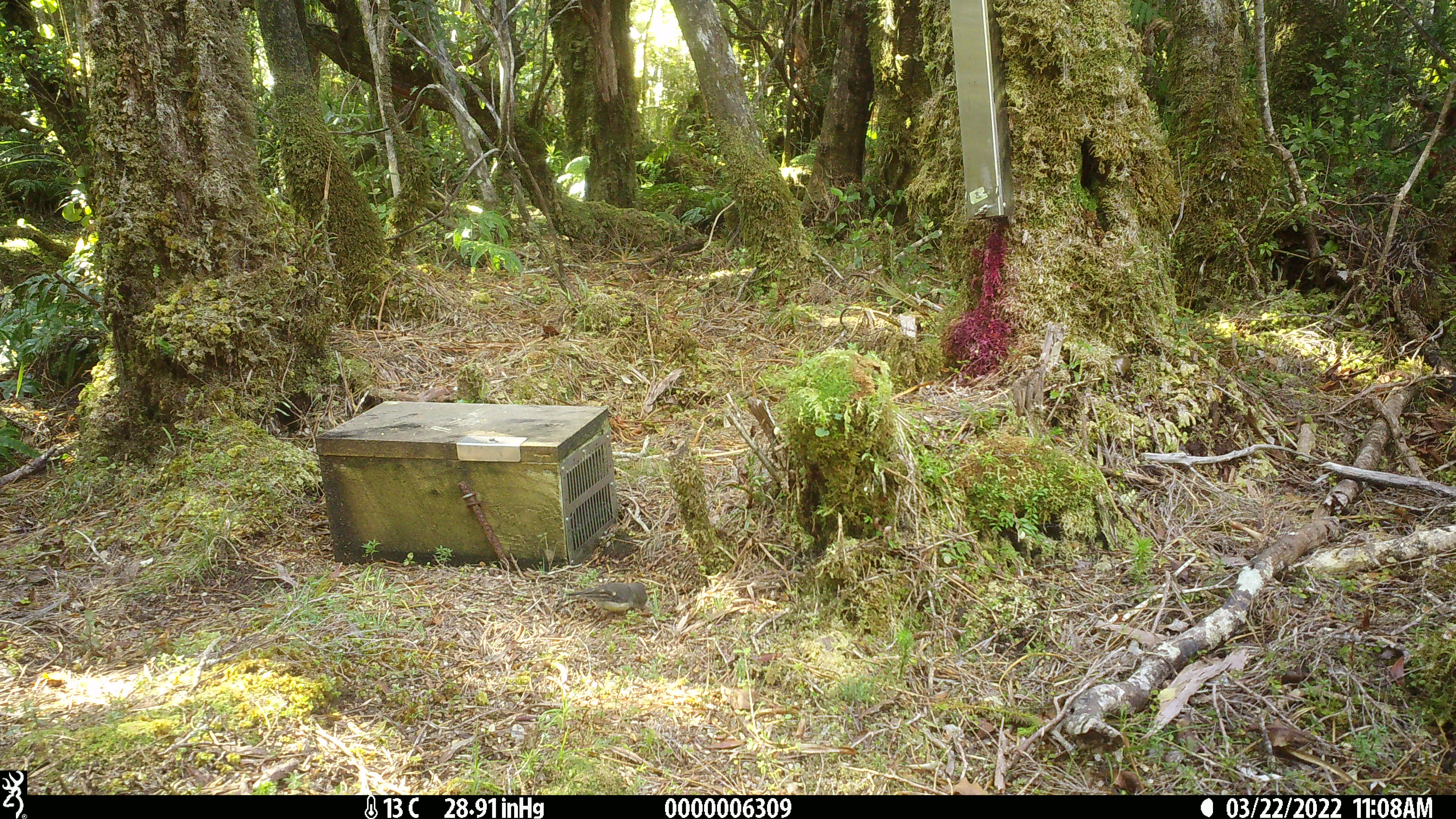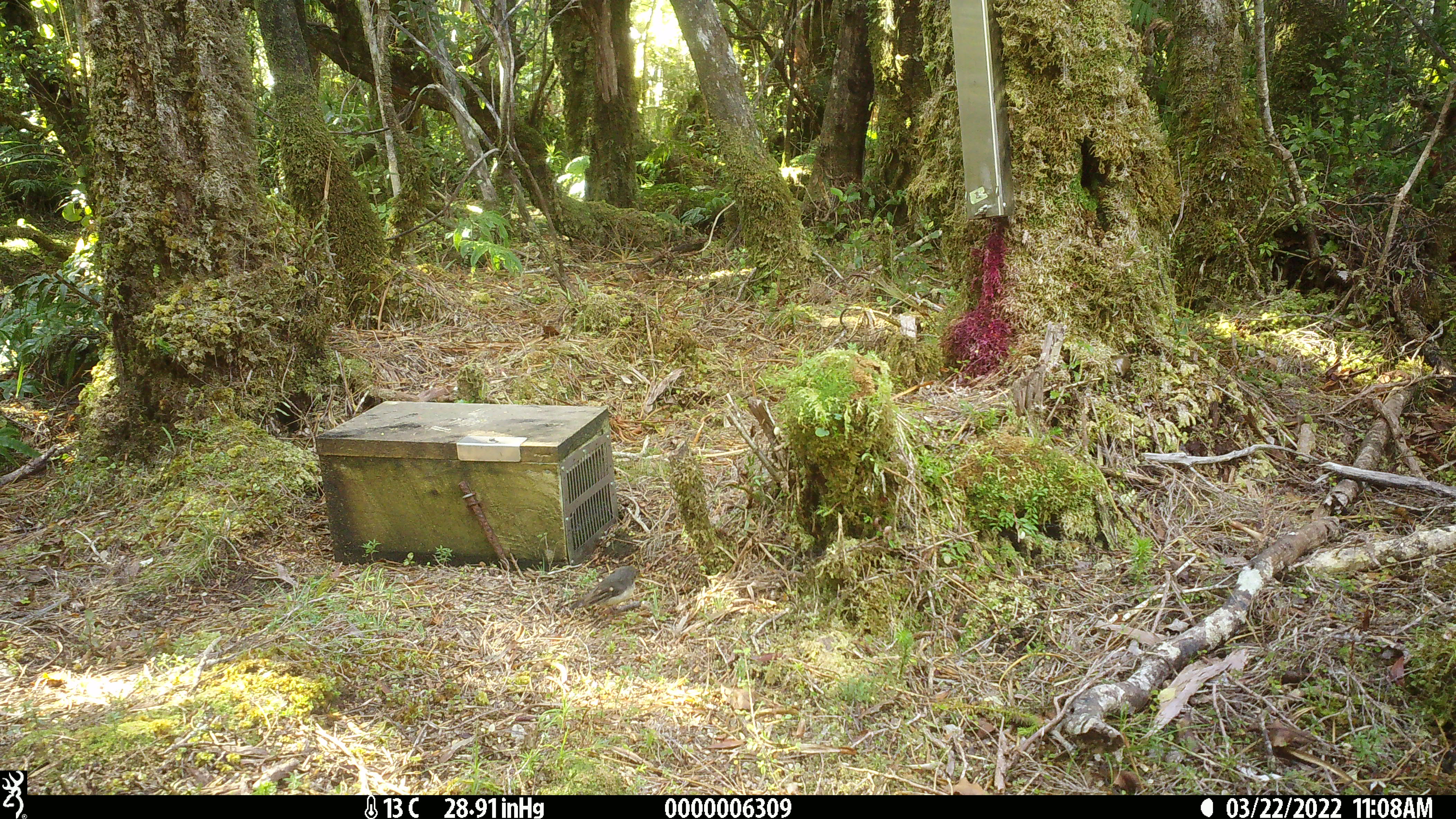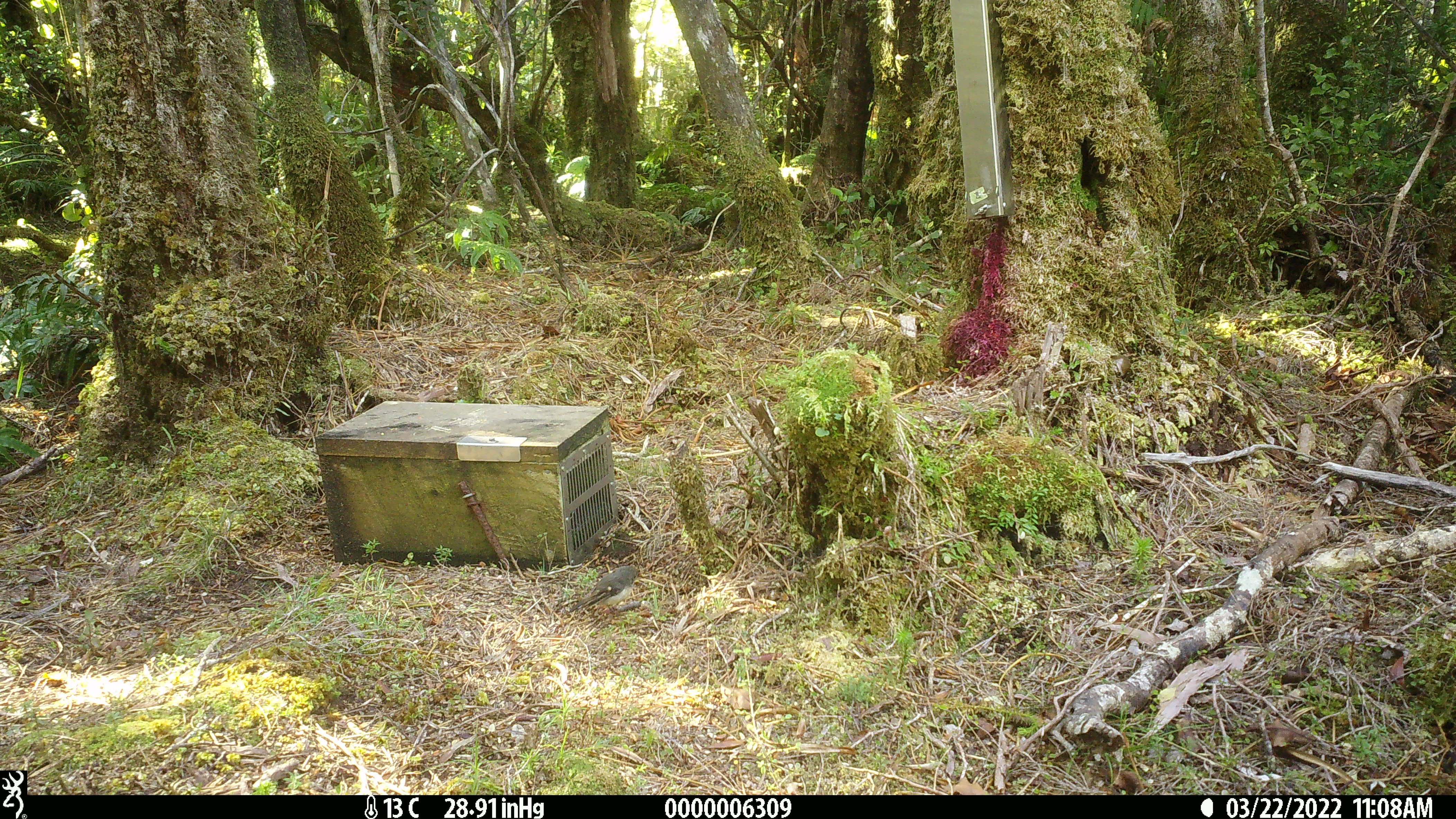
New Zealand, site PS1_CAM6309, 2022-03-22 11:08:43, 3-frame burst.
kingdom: Animalia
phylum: Chordata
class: Aves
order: Passeriformes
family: Petroicidae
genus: Petroica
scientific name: Petroica macrocephala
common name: tomtit